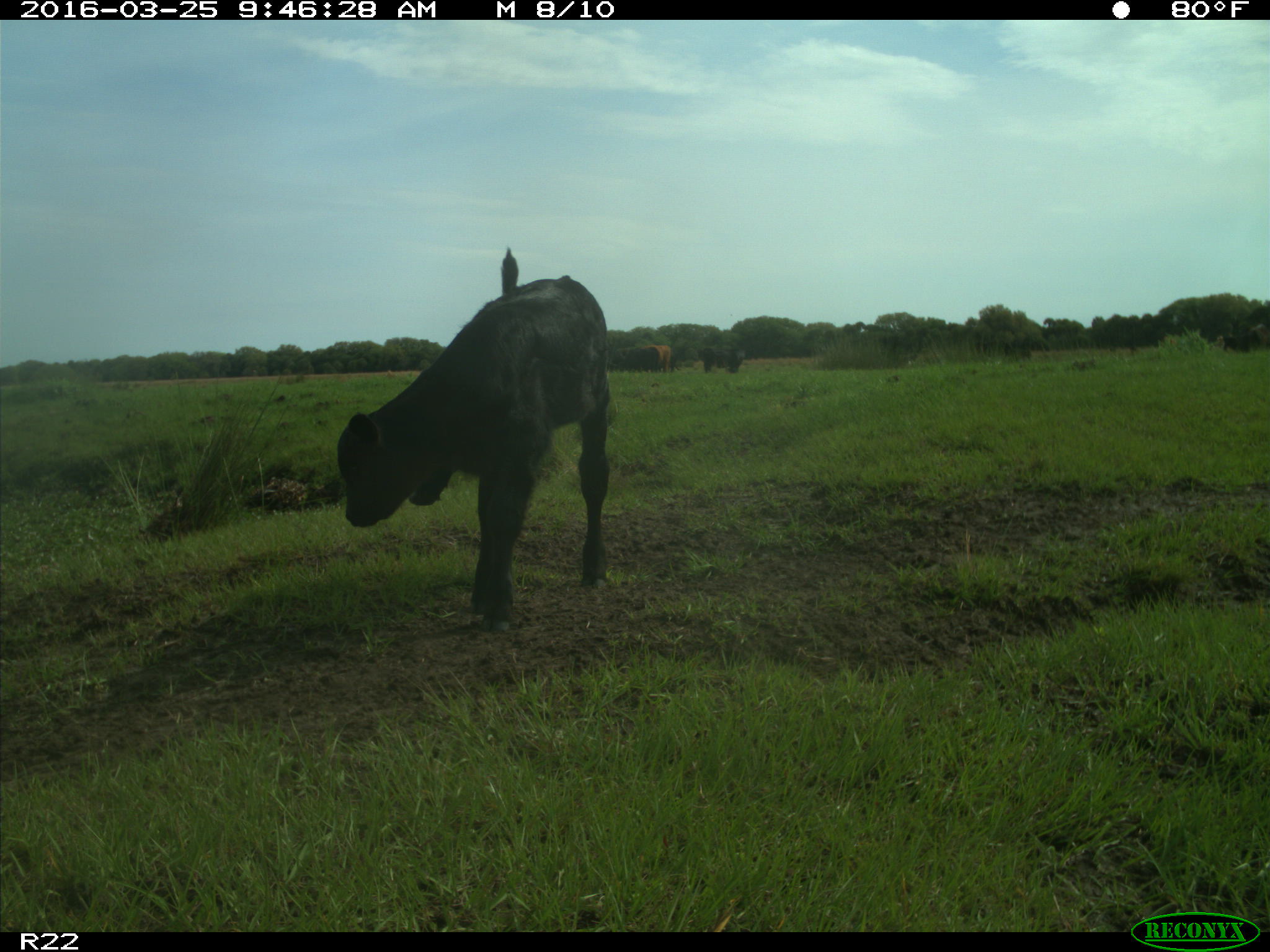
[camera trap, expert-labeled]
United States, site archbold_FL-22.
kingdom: Animalia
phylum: Chordata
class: Mammalia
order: Artiodactyla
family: Bovidae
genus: Bos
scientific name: Bos taurus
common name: domestic cow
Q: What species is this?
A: Bos taurus (domestic cow).